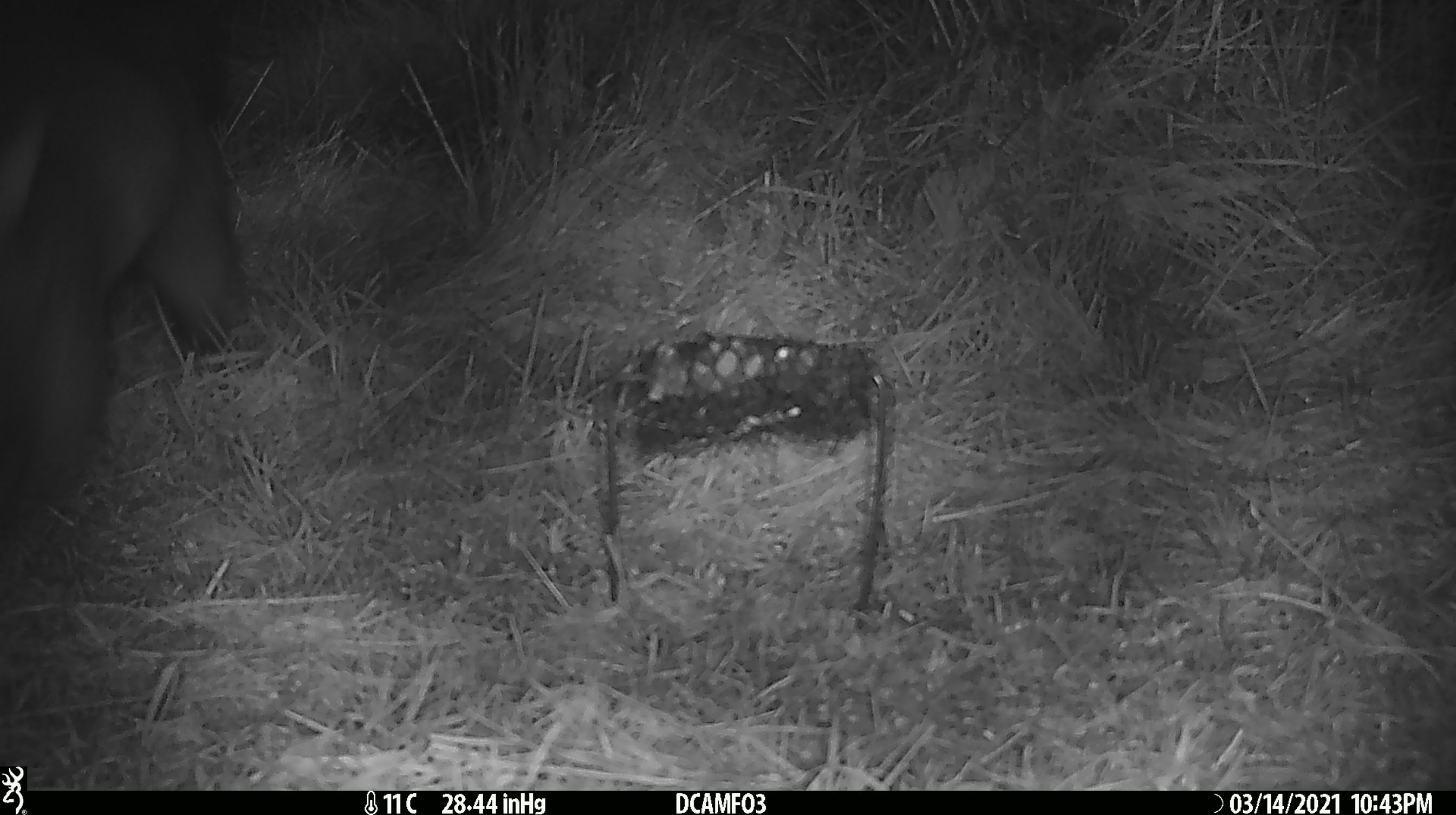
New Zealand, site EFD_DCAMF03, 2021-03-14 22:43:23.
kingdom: Animalia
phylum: Chordata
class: Mammalia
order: Diprotodontia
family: Phalangeridae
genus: Trichosurus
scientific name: Trichosurus vulpecula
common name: common brushtail possum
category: possum